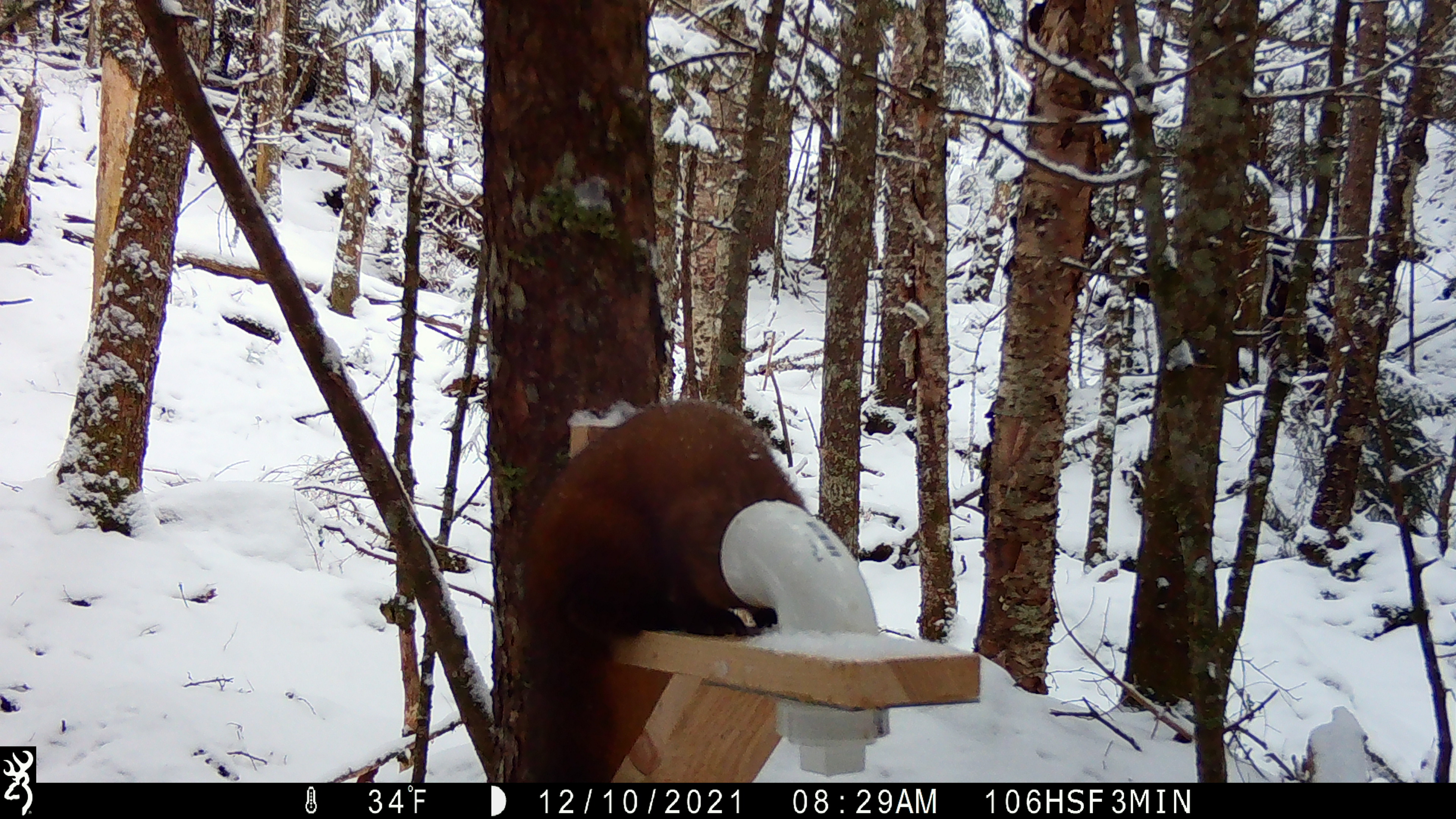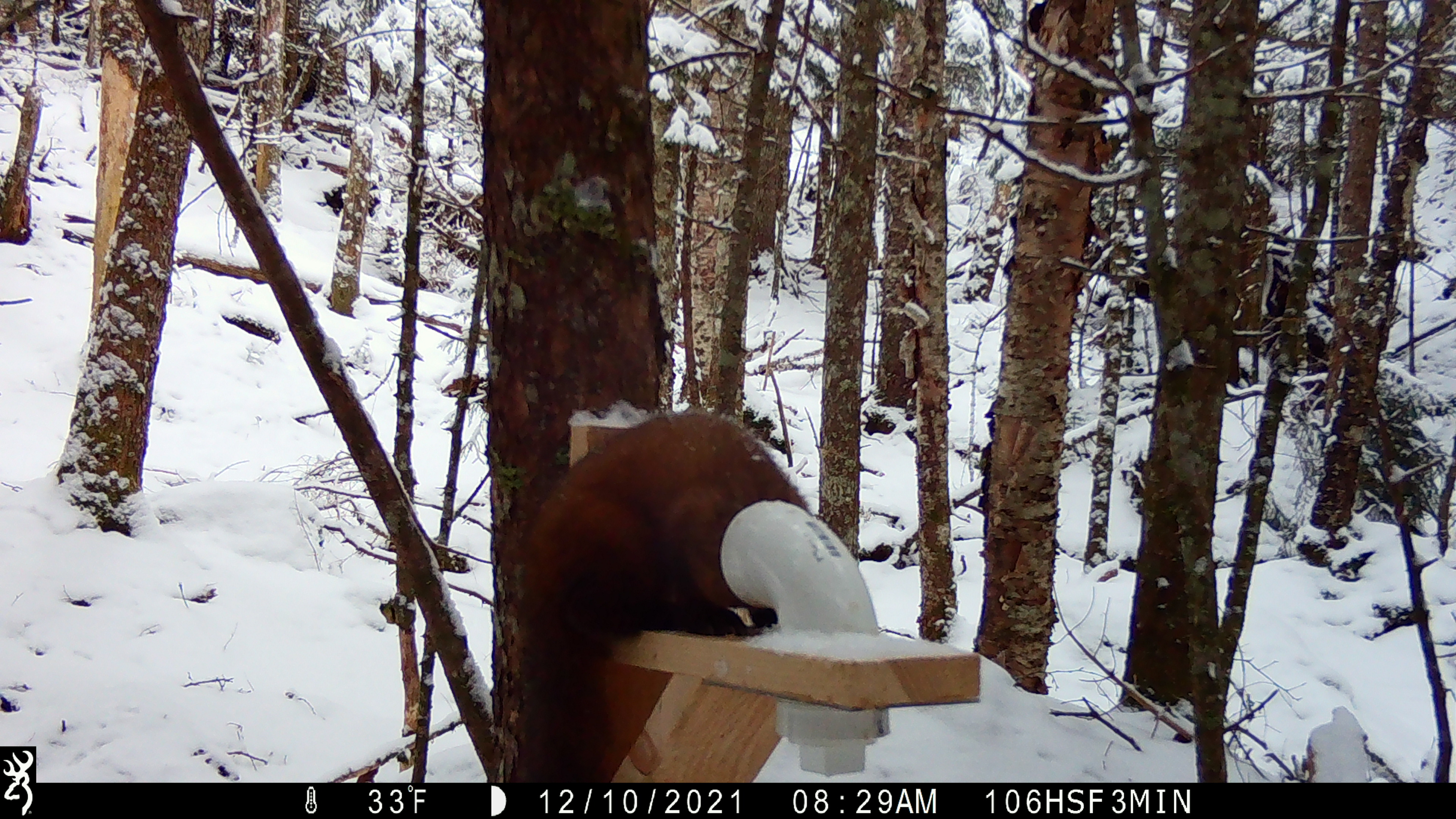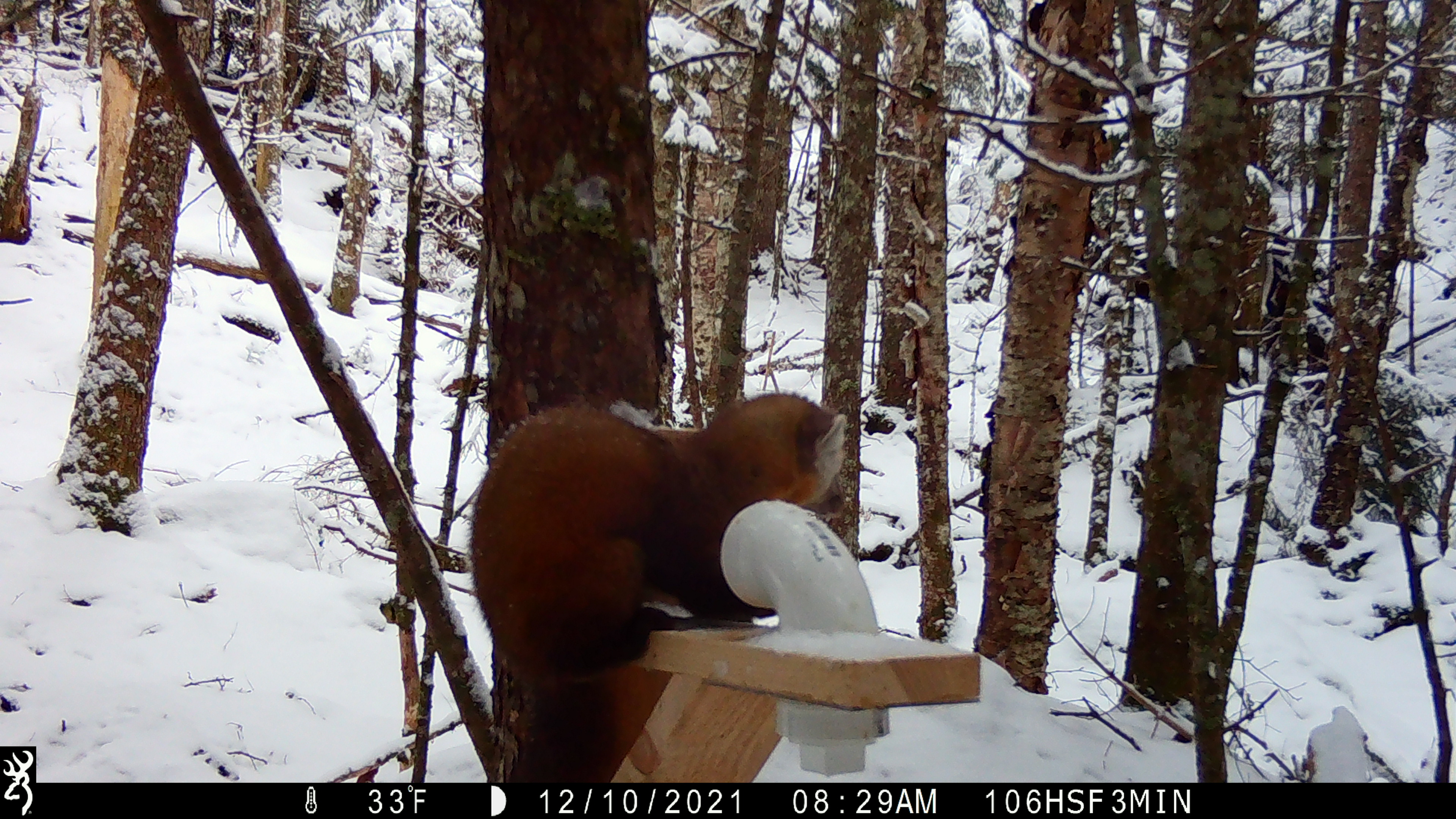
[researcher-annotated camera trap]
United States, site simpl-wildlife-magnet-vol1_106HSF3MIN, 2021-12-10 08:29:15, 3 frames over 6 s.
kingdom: Animalia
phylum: Chordata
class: Mammalia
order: Carnivora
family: Mustelidae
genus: Martes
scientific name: Martes americana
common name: american marten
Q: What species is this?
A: American marten (Martes americana).